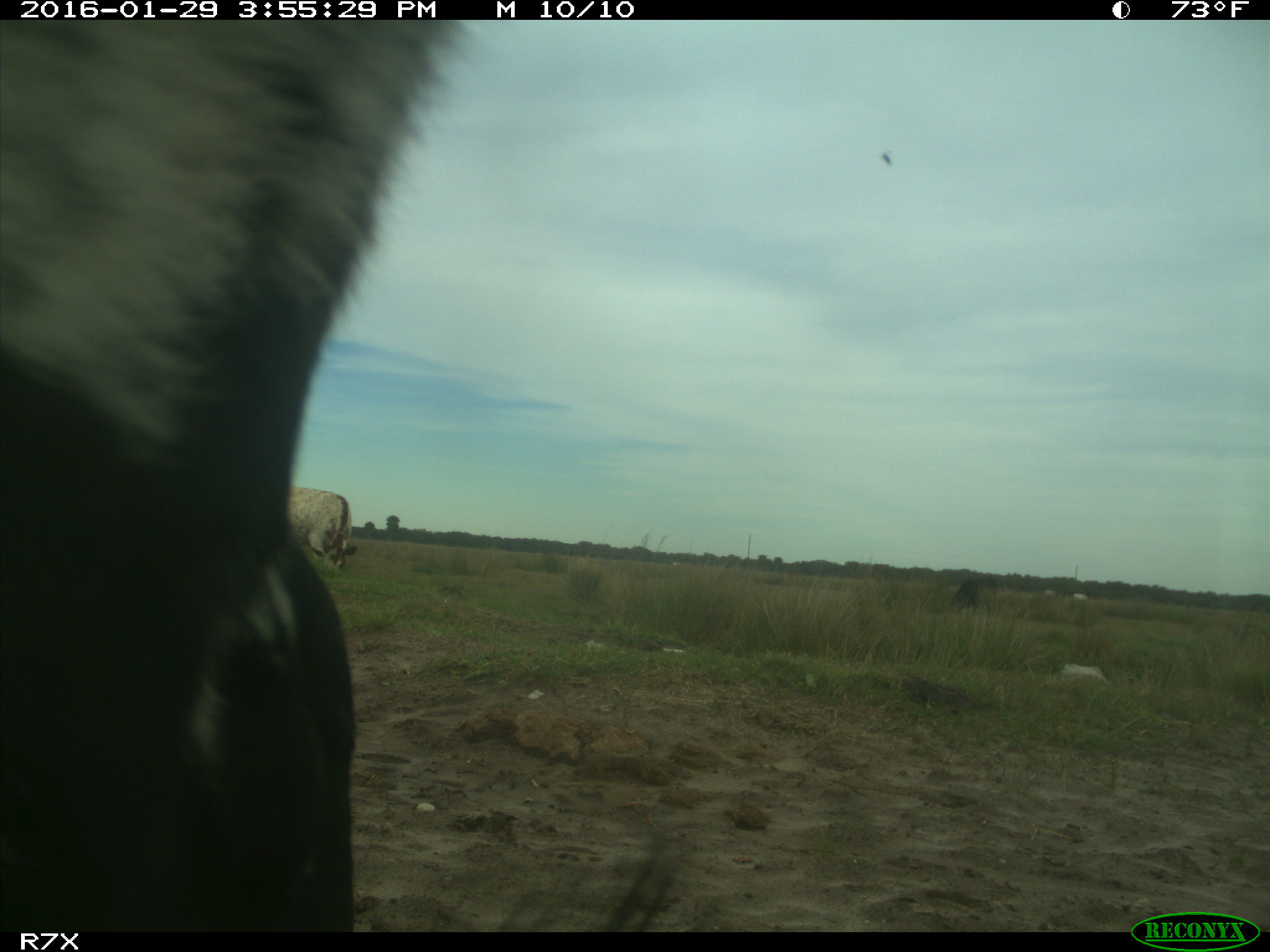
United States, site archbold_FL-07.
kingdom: Animalia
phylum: Chordata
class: Mammalia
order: Artiodactyla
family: Bovidae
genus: Bos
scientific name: Bos taurus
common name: domestic cow